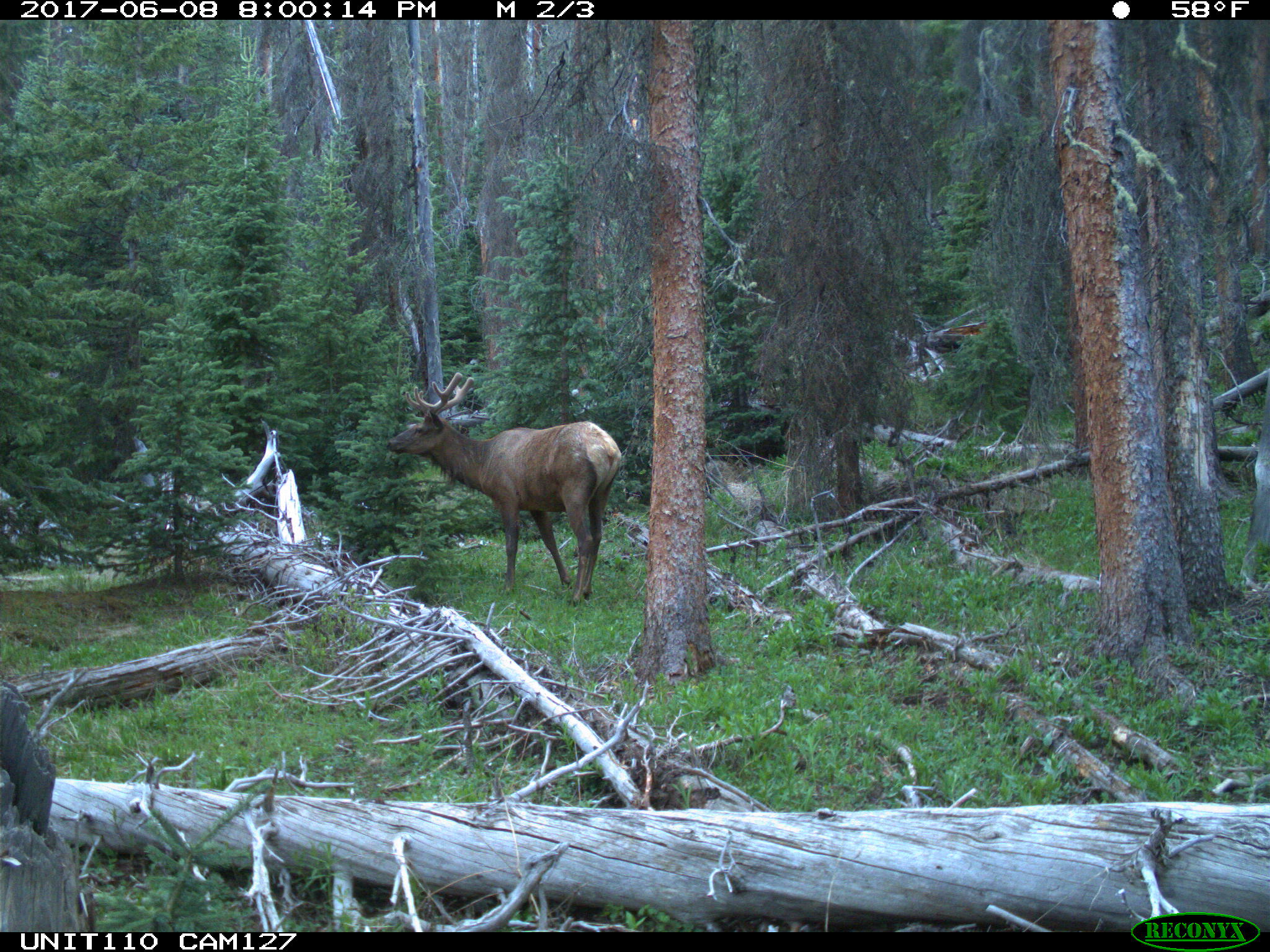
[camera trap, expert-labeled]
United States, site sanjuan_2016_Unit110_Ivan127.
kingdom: Animalia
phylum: Chordata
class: Mammalia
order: Artiodactyla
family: Cervidae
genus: Cervus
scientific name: Cervus elaphus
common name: red deer